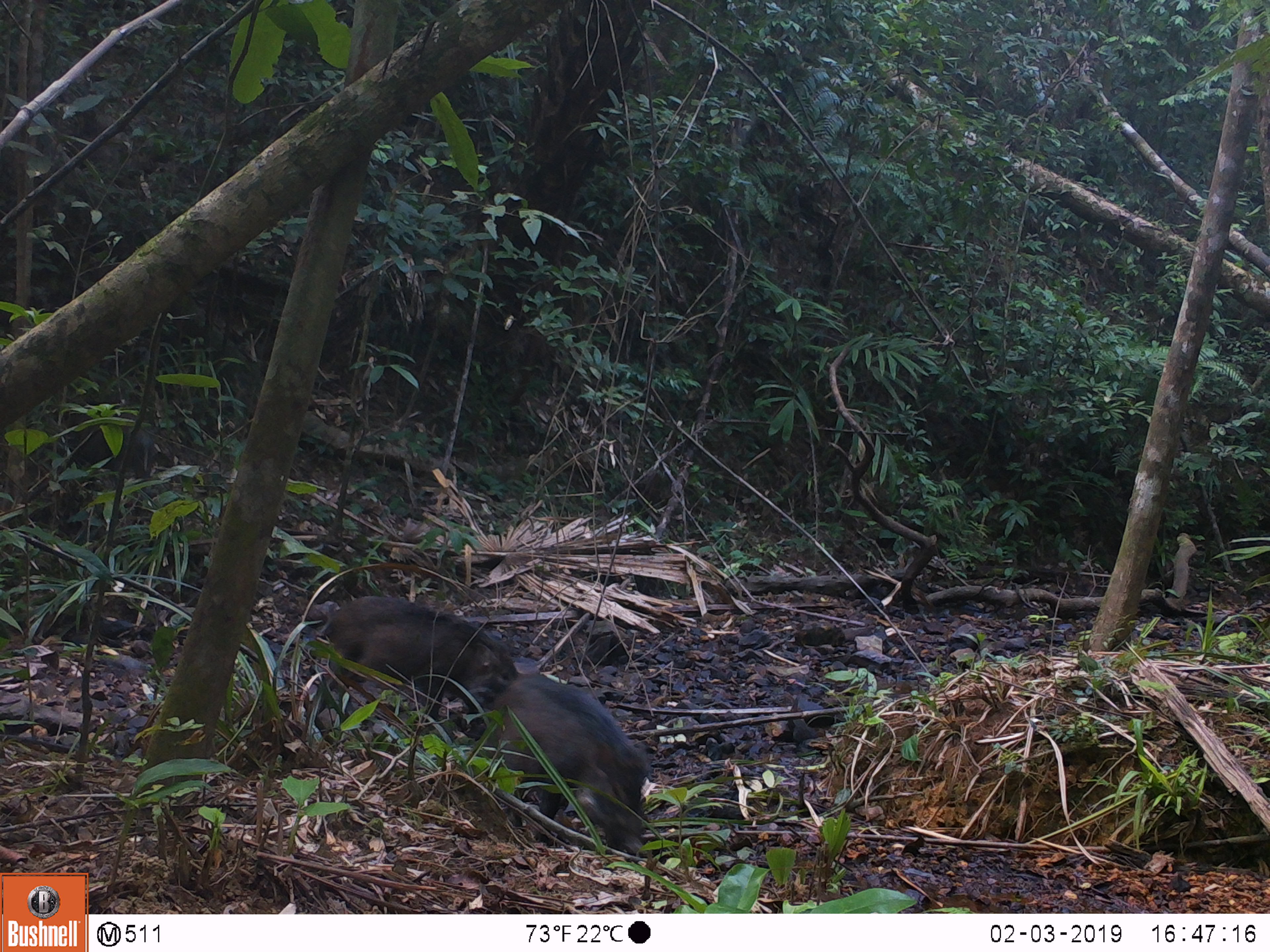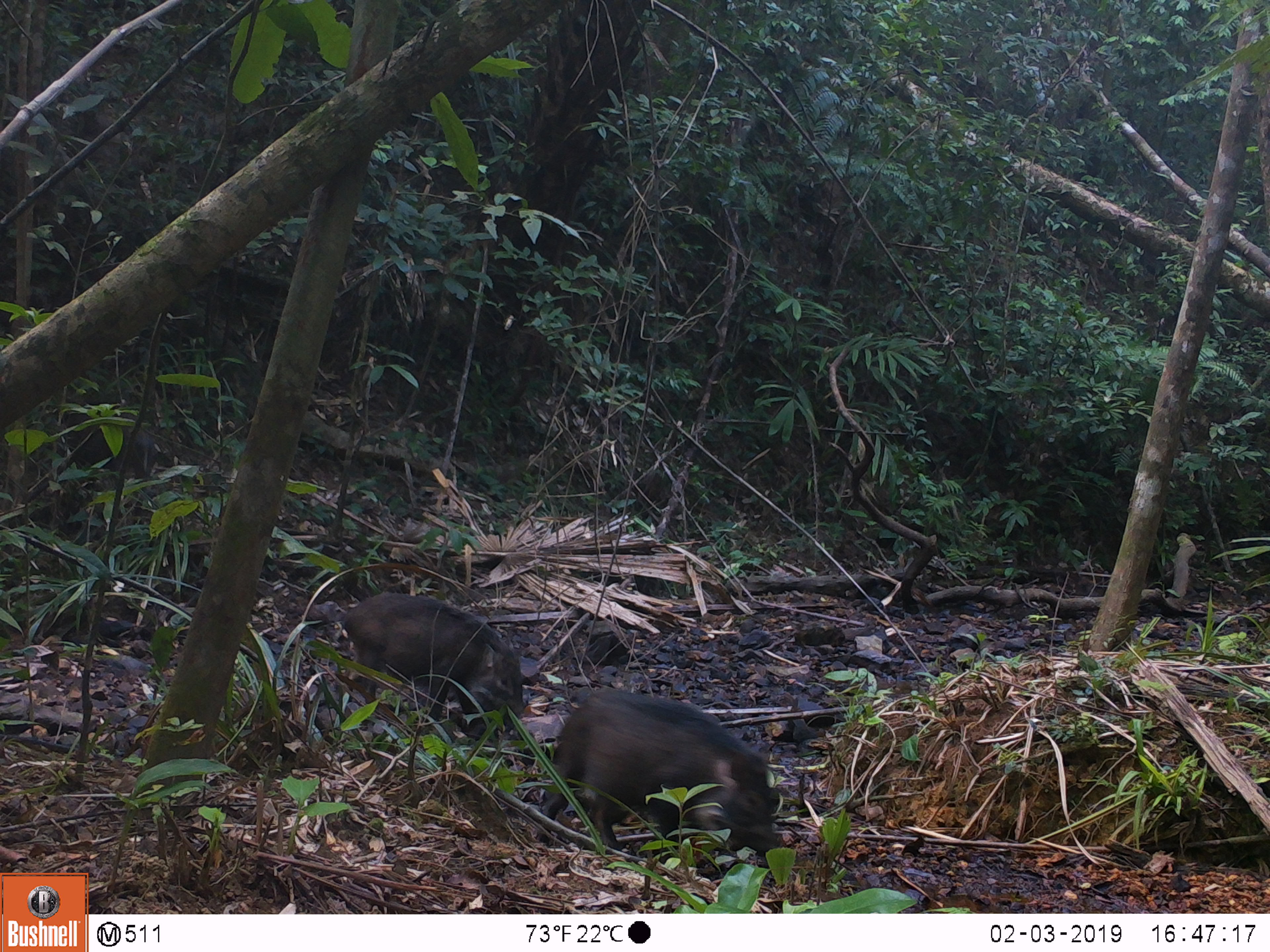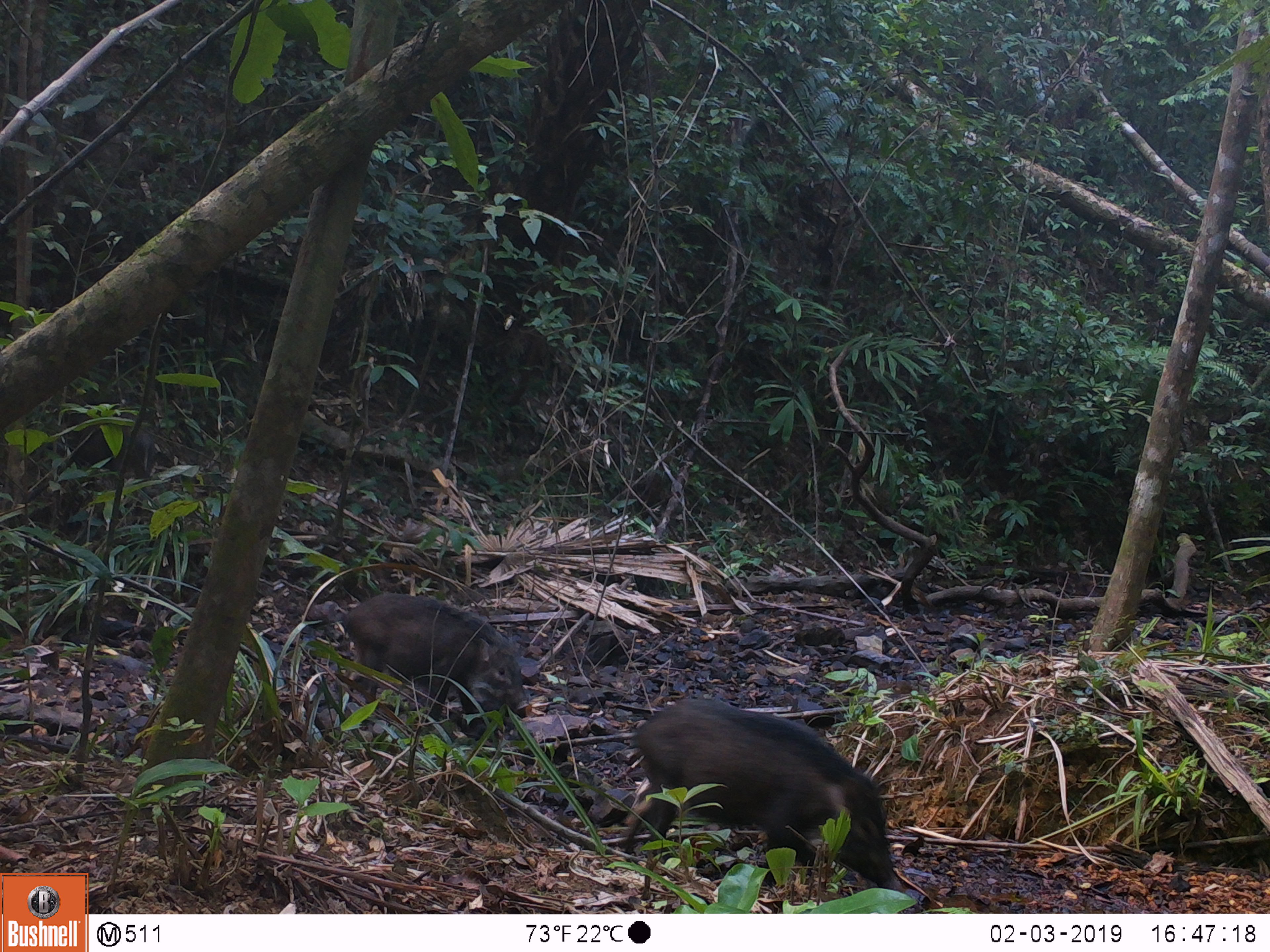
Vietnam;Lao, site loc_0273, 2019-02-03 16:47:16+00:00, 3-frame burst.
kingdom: Animalia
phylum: Chordata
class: Mammalia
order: Artiodactyla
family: Suidae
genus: Sus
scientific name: Sus scrofa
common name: eurasian wild pig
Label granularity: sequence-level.